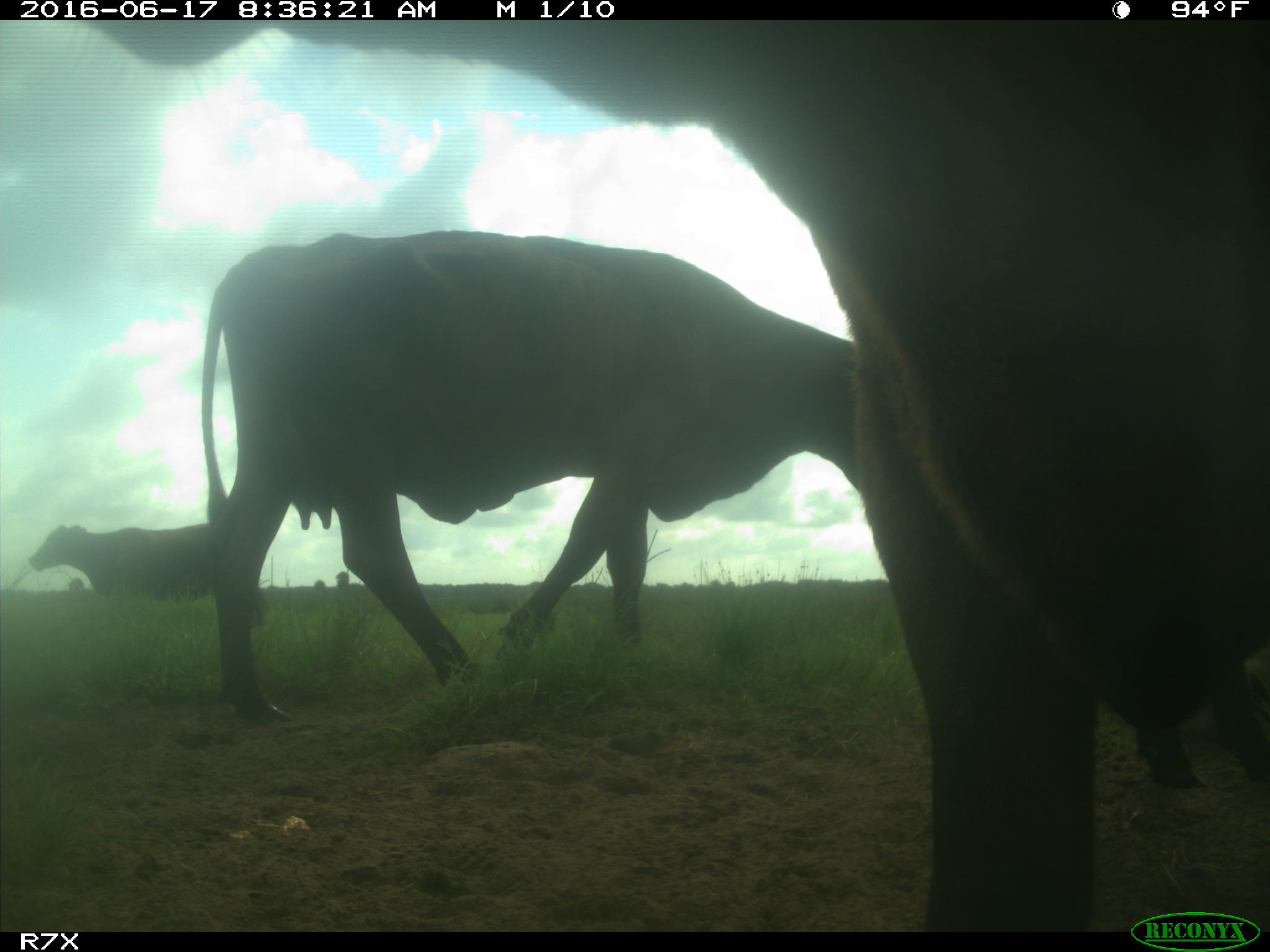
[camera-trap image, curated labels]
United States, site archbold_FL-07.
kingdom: Animalia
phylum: Chordata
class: Mammalia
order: Artiodactyla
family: Bovidae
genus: Bos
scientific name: Bos taurus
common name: domestic cow